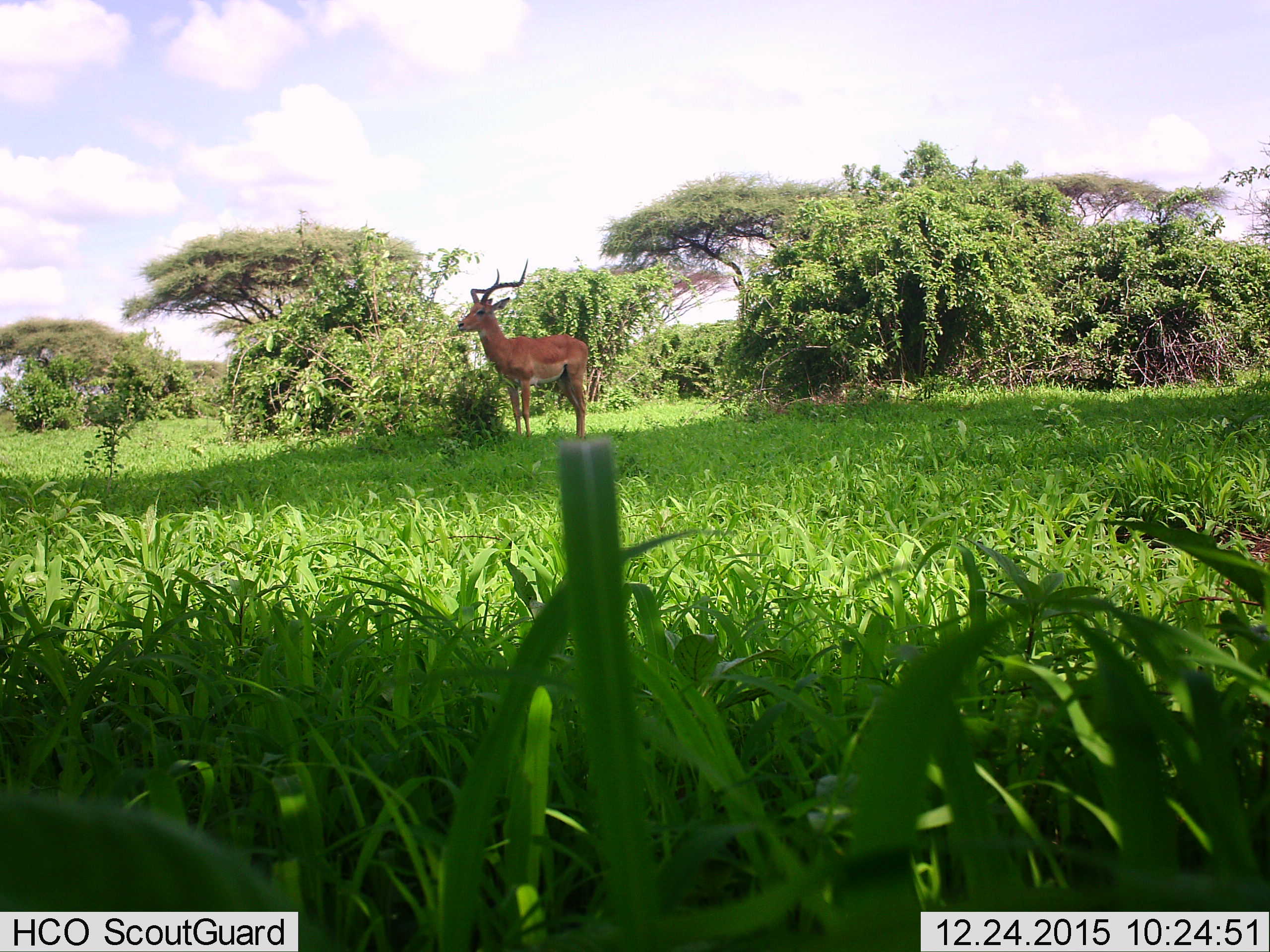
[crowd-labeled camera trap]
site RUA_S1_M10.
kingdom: Animalia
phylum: Chordata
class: Mammalia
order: Artiodactyla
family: Bovidae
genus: Aepyceros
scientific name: Aepyceros melampus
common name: impala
Impala (Aepyceros melampus), count 1. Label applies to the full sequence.